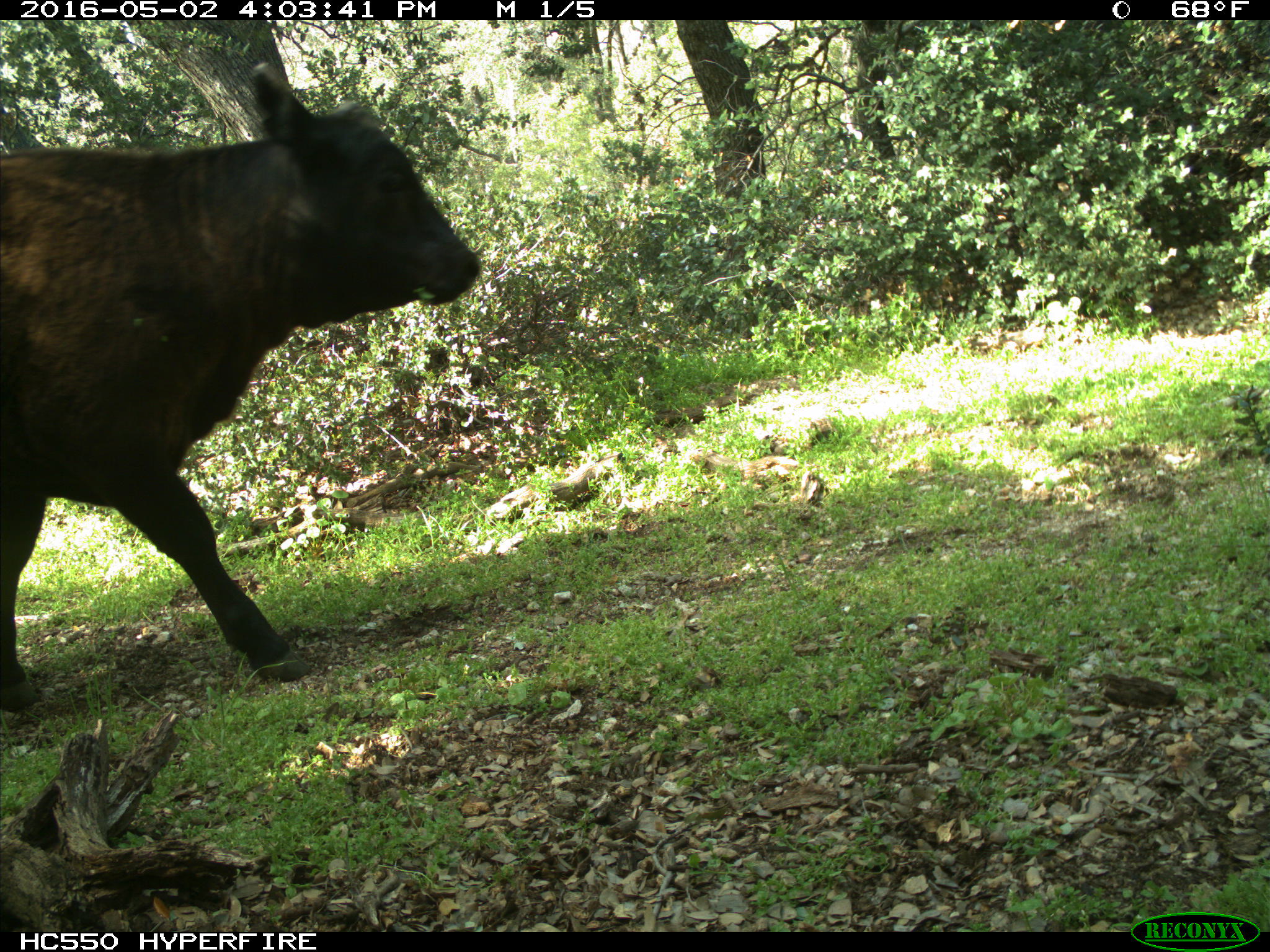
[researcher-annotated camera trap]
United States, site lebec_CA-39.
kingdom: Animalia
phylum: Chordata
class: Mammalia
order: Artiodactyla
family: Bovidae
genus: Bos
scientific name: Bos taurus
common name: domestic cow